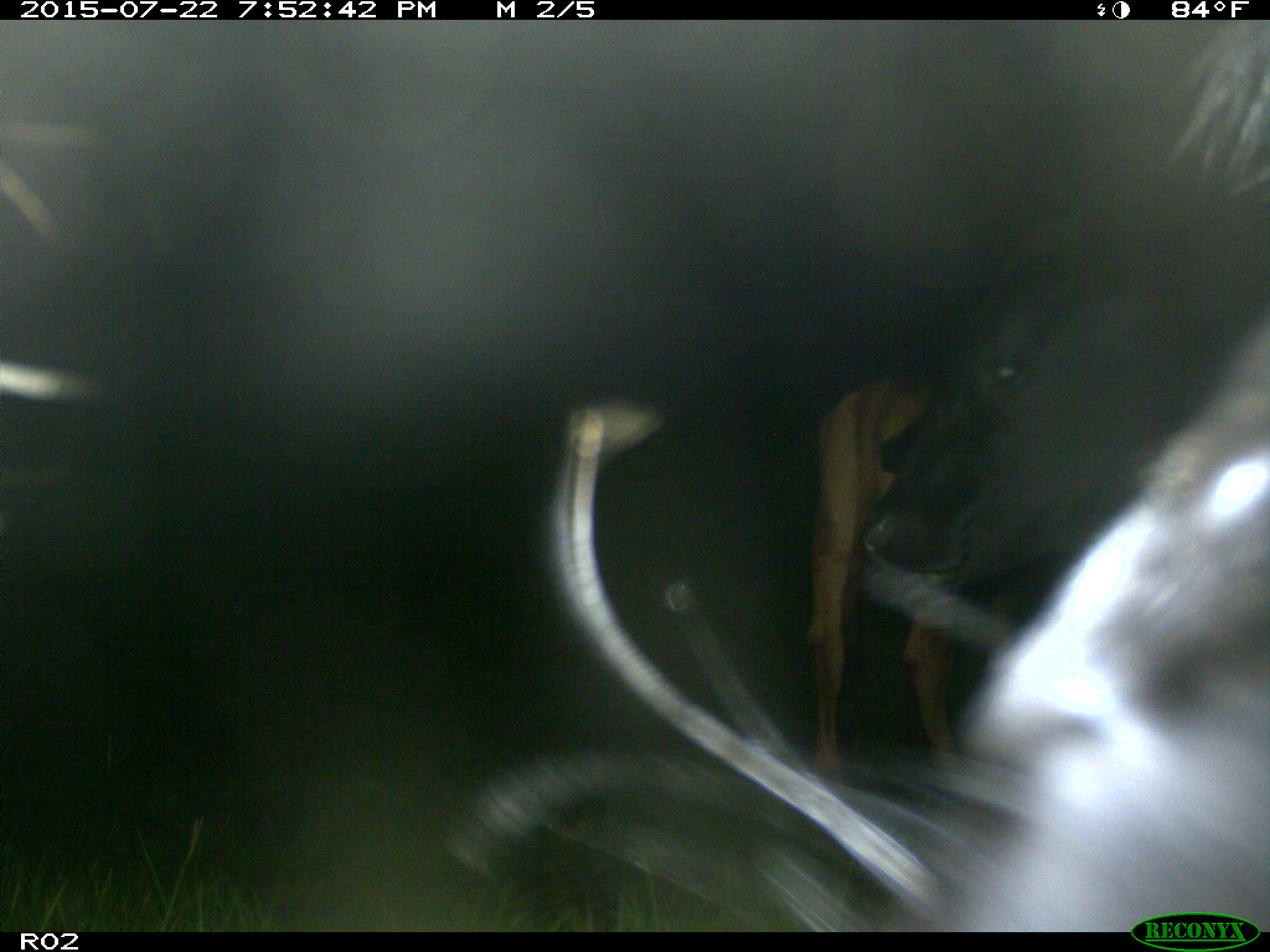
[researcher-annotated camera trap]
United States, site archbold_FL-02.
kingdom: Animalia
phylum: Chordata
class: Mammalia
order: Artiodactyla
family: Bovidae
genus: Bos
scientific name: Bos taurus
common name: domestic cow